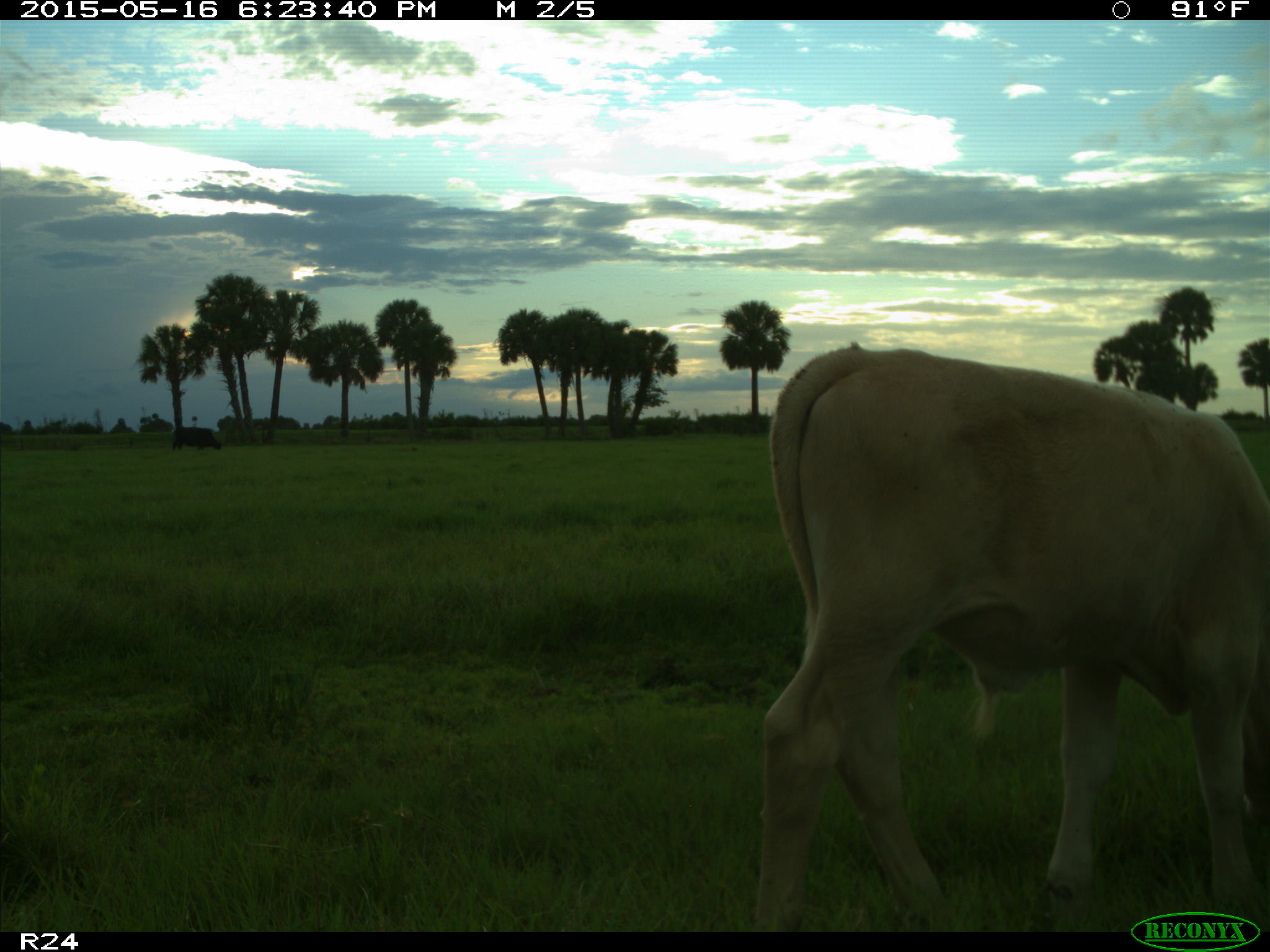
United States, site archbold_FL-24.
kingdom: Animalia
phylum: Chordata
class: Mammalia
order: Artiodactyla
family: Bovidae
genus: Bos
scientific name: Bos taurus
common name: domestic cow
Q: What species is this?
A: Bos taurus (domestic cow).